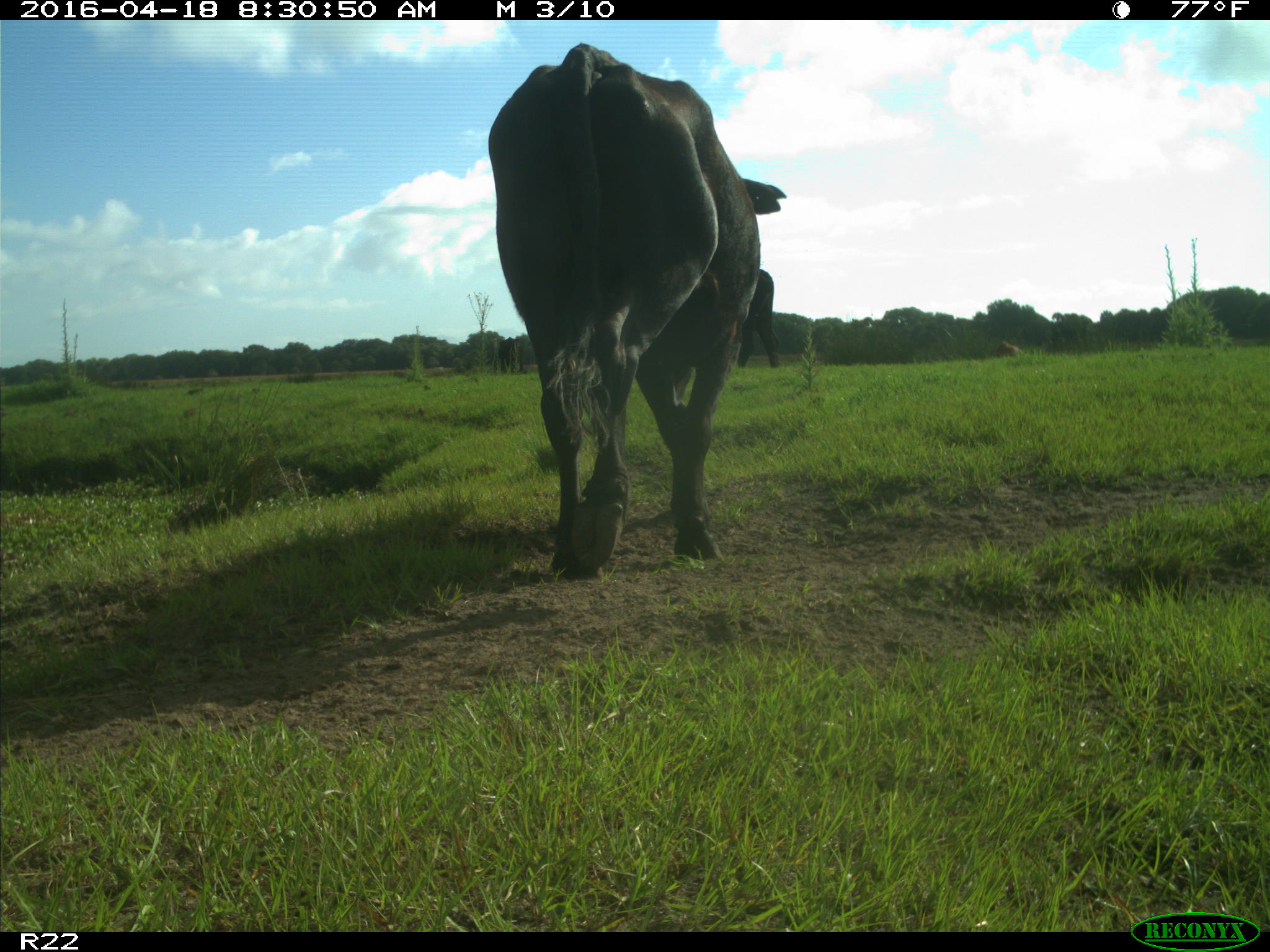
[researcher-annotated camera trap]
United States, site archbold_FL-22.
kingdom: Animalia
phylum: Chordata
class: Mammalia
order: Artiodactyla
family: Bovidae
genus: Bos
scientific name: Bos taurus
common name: domestic cow